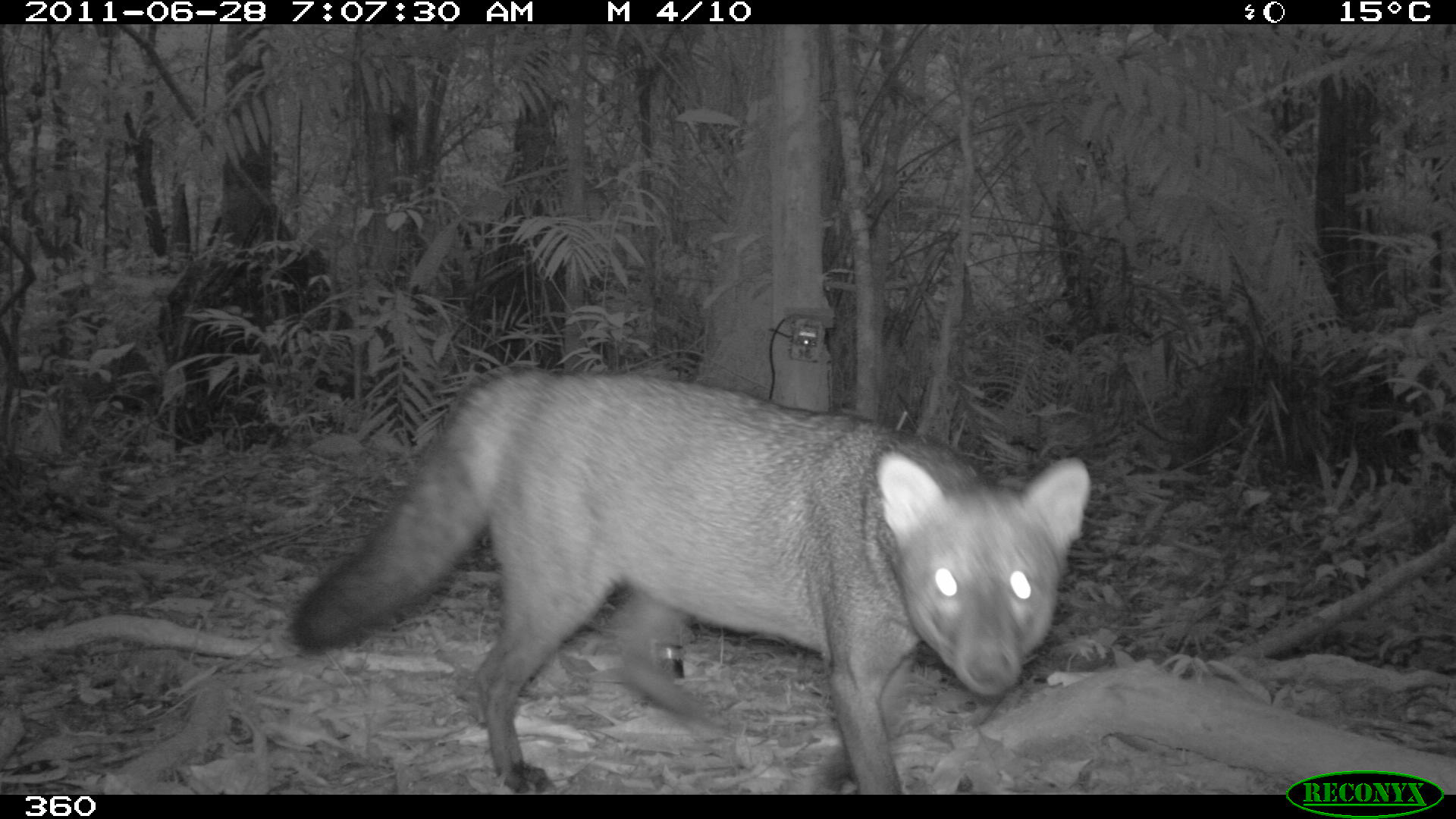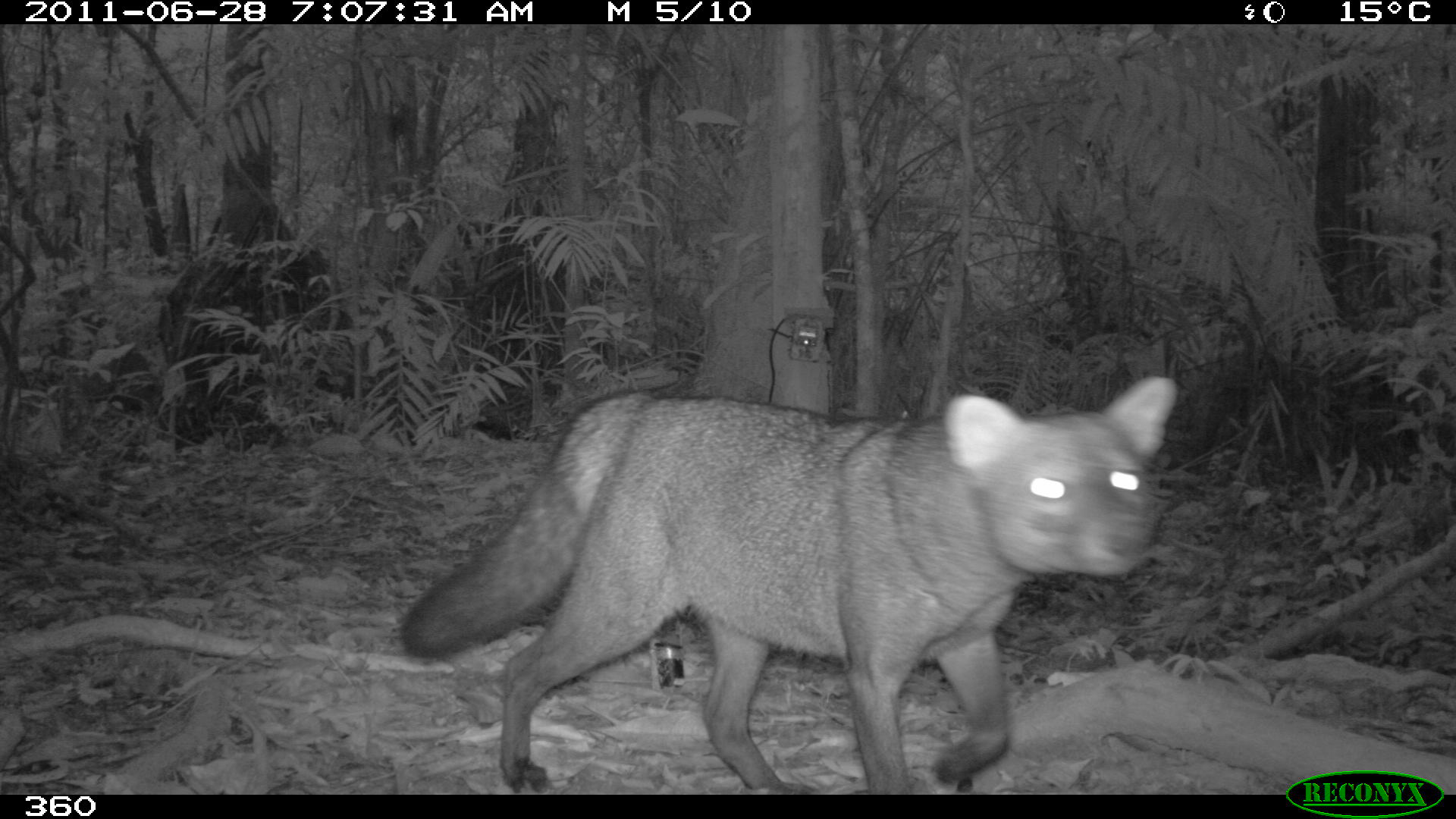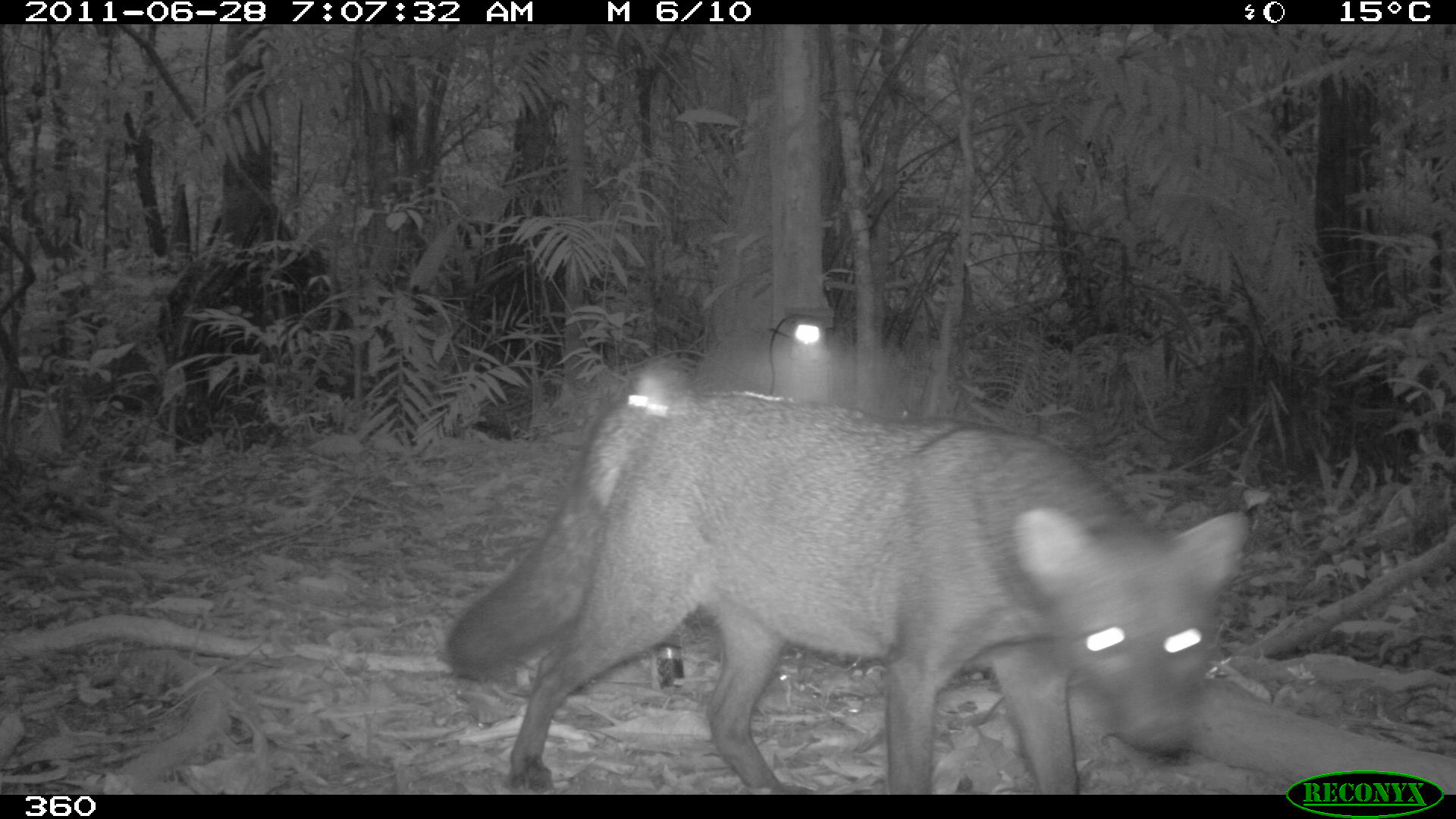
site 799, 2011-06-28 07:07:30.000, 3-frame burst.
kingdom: Animalia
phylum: Chordata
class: Mammalia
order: Carnivora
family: Canidae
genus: Atelocynus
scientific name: Atelocynus microtis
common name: short-eared dog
Atelocynus microtis (short-eared dog).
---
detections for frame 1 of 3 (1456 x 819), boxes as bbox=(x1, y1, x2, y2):
atelocynus microtis: bbox=(292, 370, 1085, 795)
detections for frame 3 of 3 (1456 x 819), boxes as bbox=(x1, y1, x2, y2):
atelocynus microtis: bbox=(441, 393, 1246, 792)